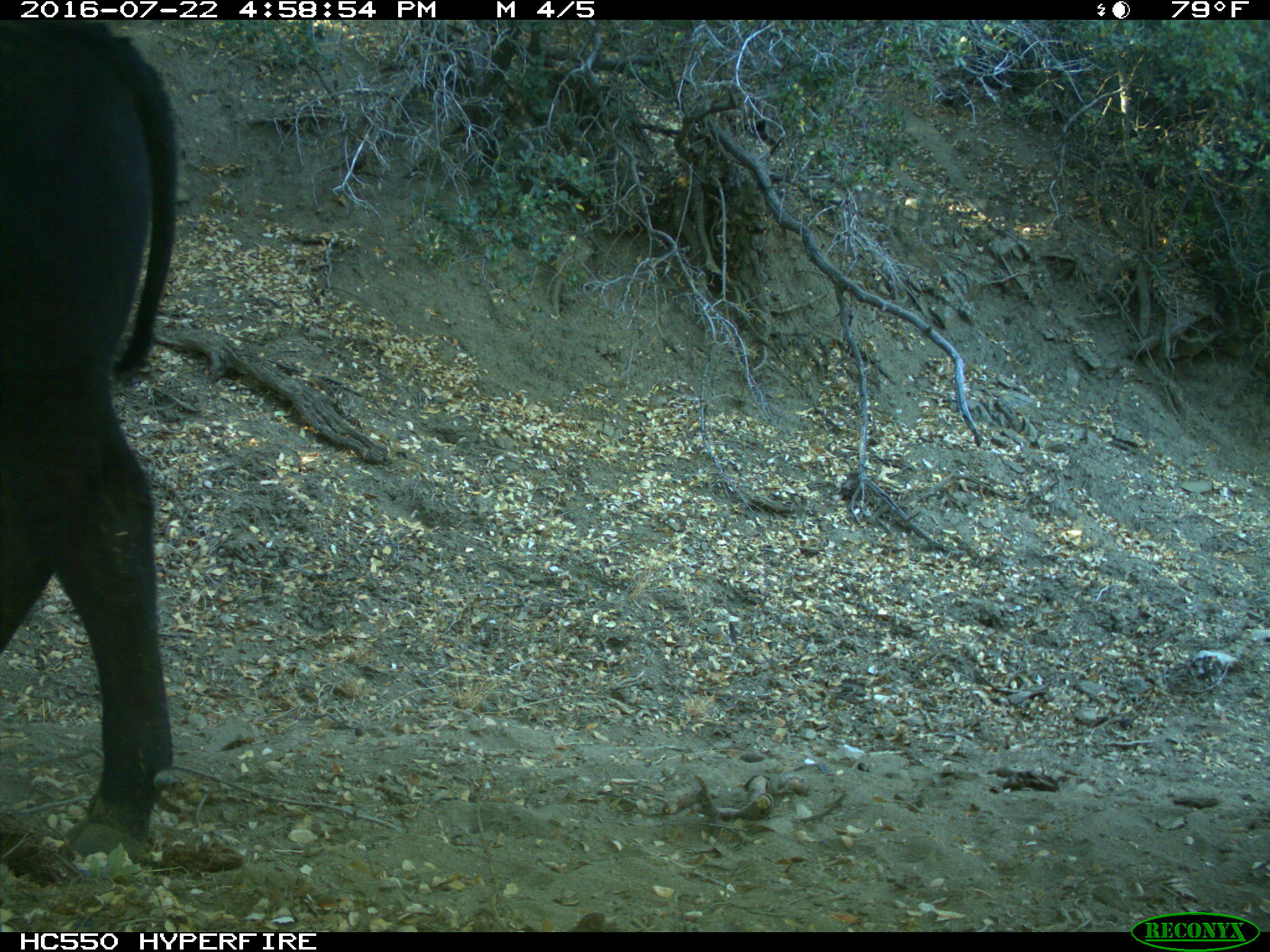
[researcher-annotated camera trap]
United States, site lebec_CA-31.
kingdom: Animalia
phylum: Chordata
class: Mammalia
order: Artiodactyla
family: Bovidae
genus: Bos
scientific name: Bos taurus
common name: domestic cow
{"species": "Bos taurus (domestic cow)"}